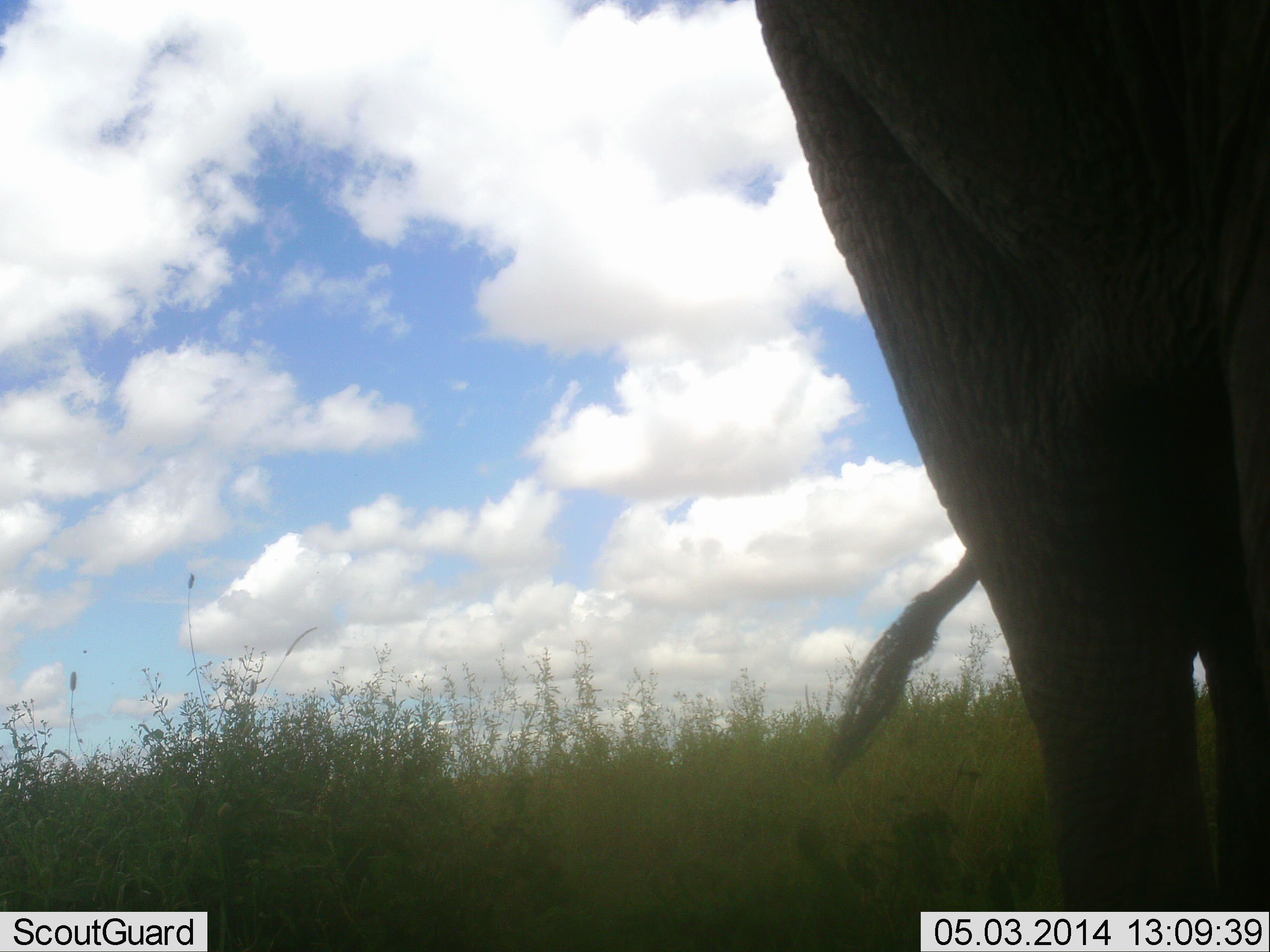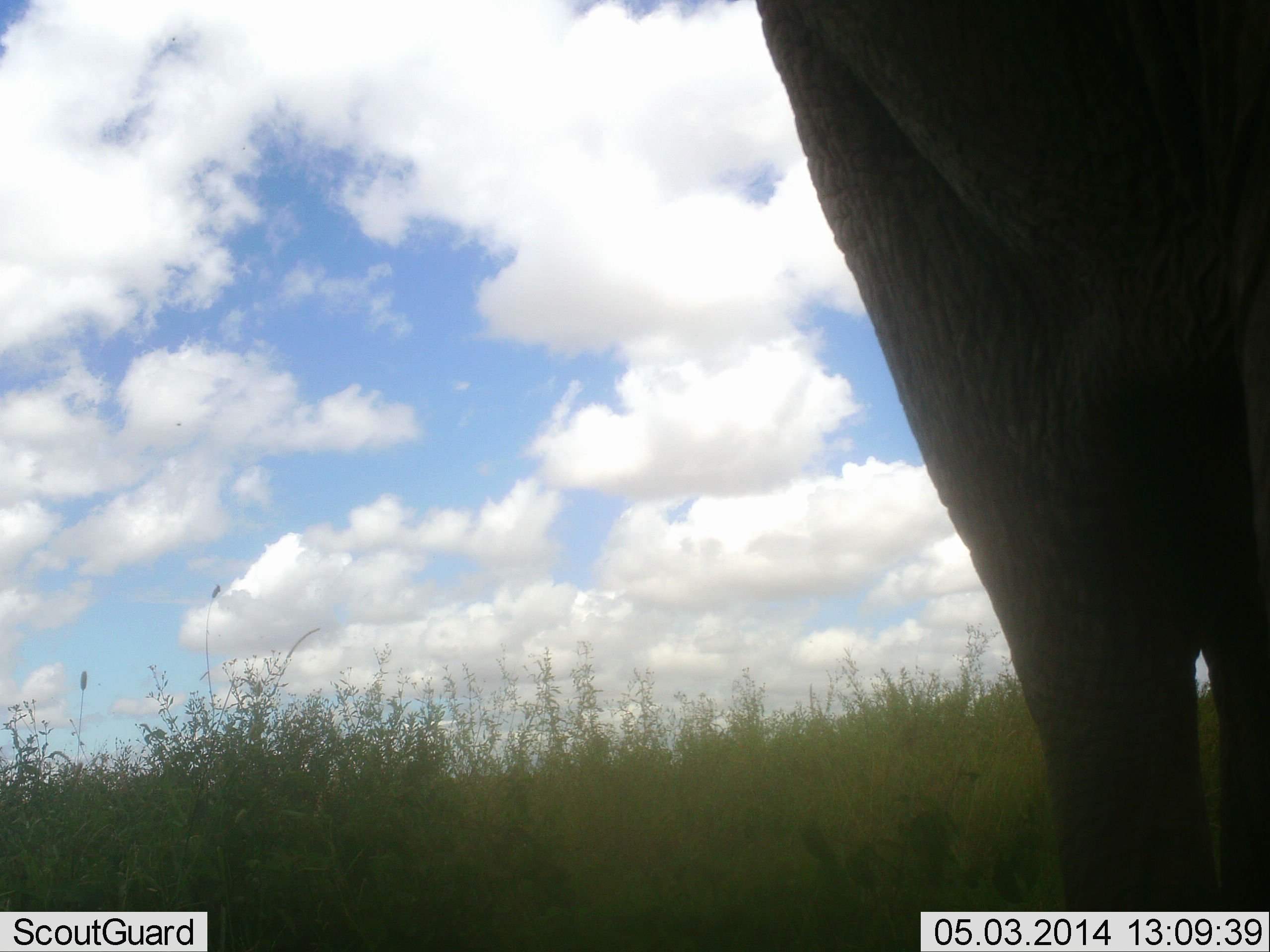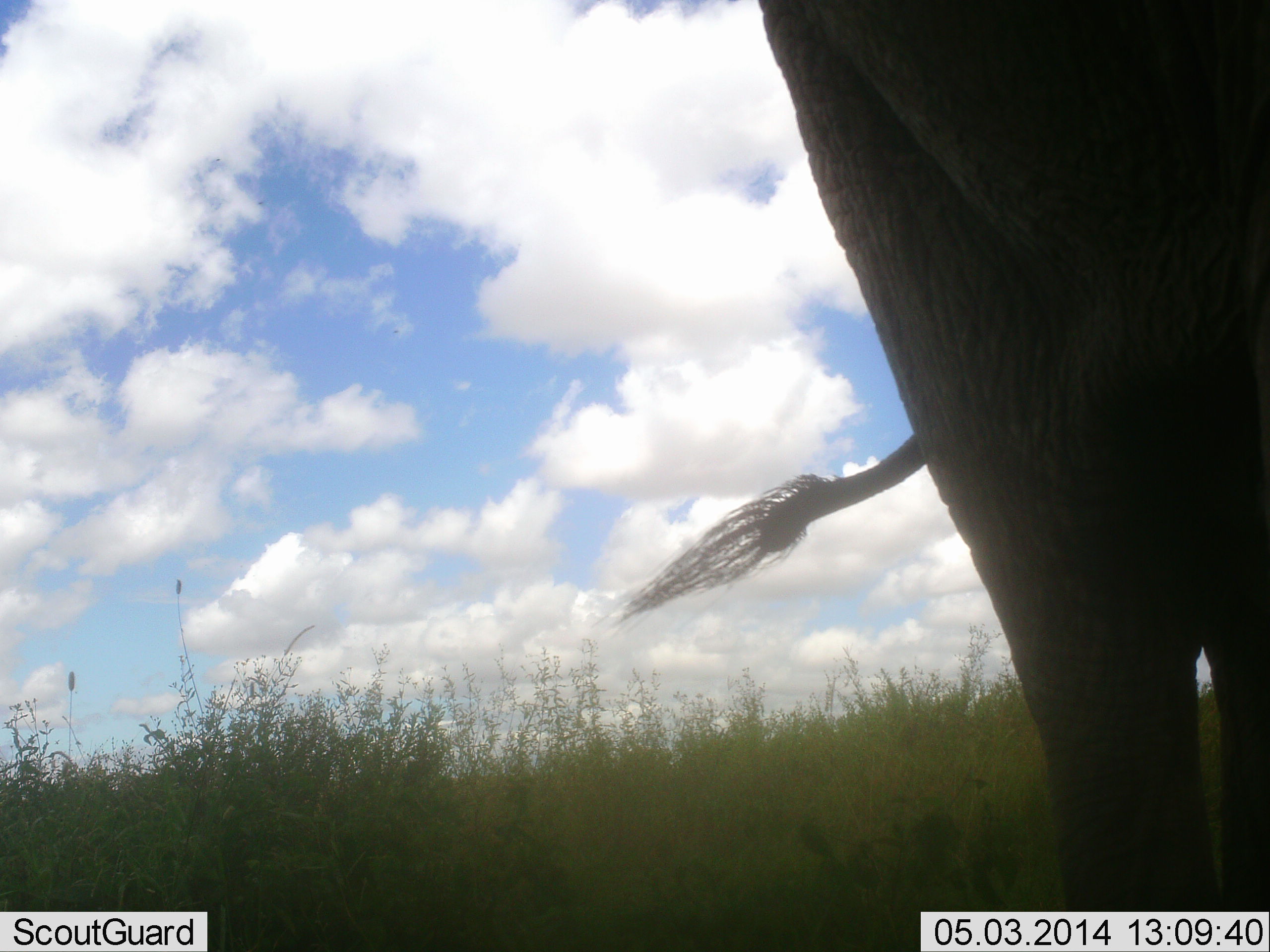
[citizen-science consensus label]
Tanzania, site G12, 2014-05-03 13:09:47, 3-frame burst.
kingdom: Animalia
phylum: Chordata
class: Mammalia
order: Proboscidea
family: Elephantidae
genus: Loxodonta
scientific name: Loxodonta africana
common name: african bush elephant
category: elephant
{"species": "elephant (african bush elephant) (Loxodonta africana)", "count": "1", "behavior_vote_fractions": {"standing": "91%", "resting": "0%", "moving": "0%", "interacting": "0%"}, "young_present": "0%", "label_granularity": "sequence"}